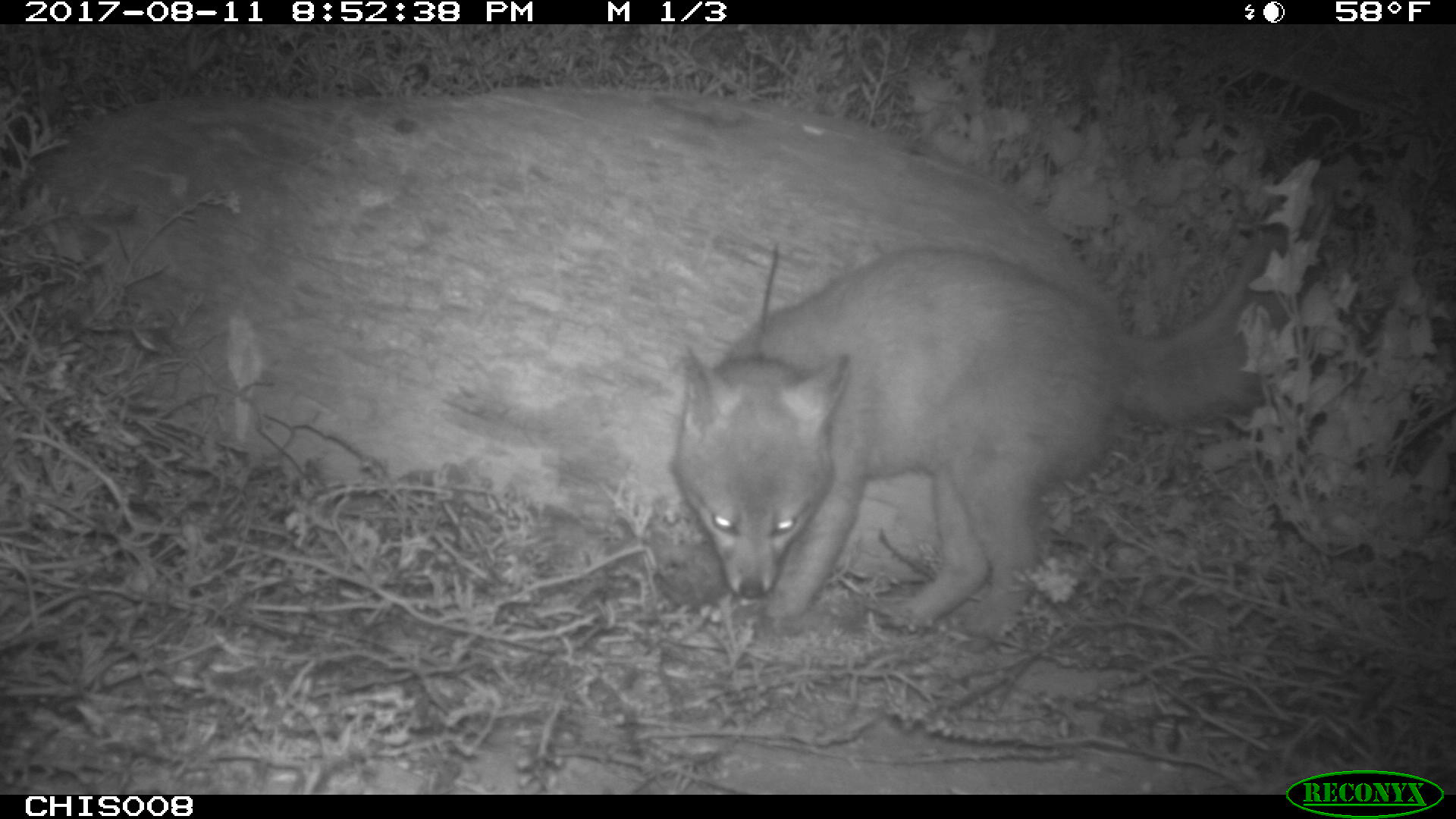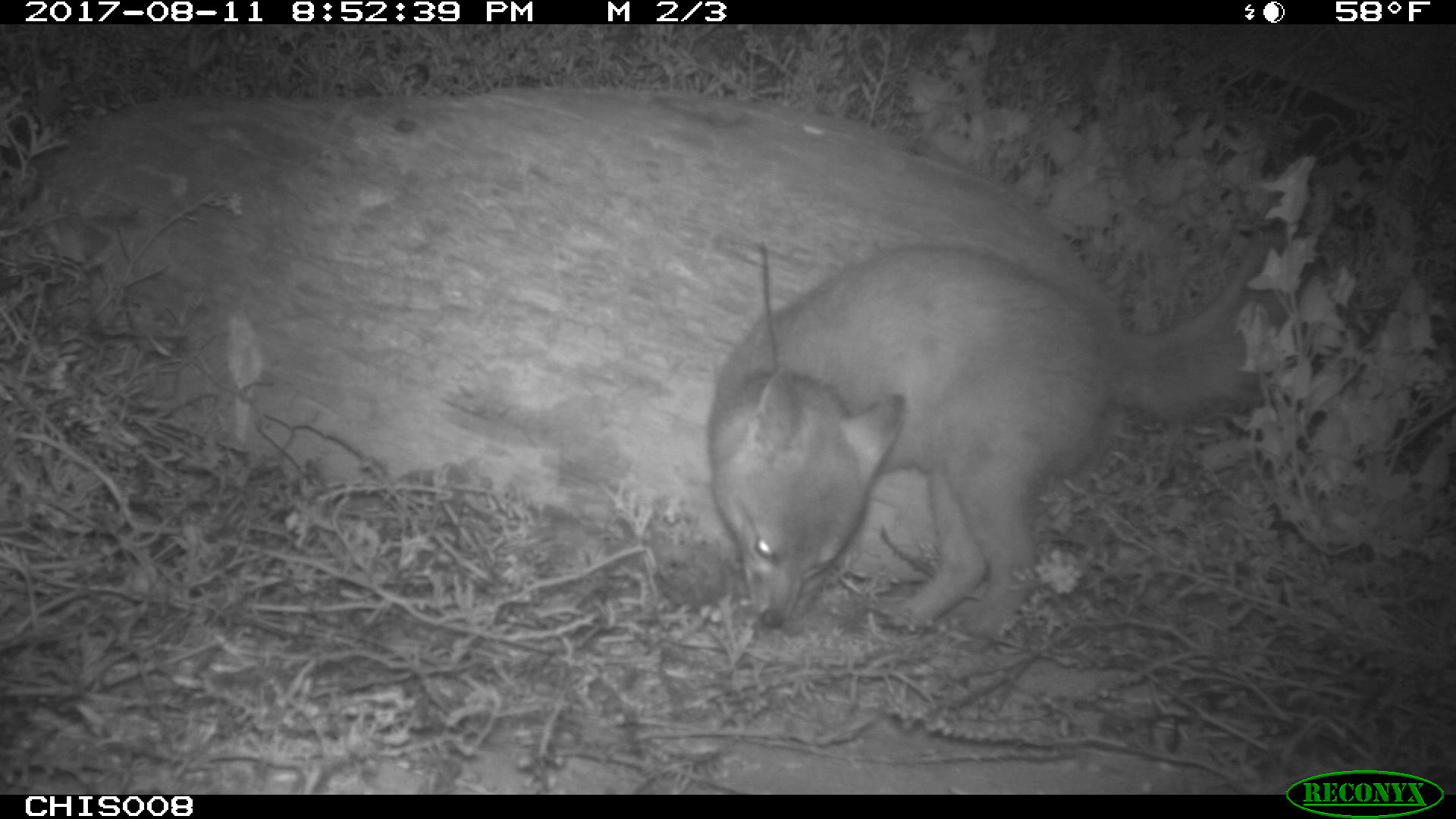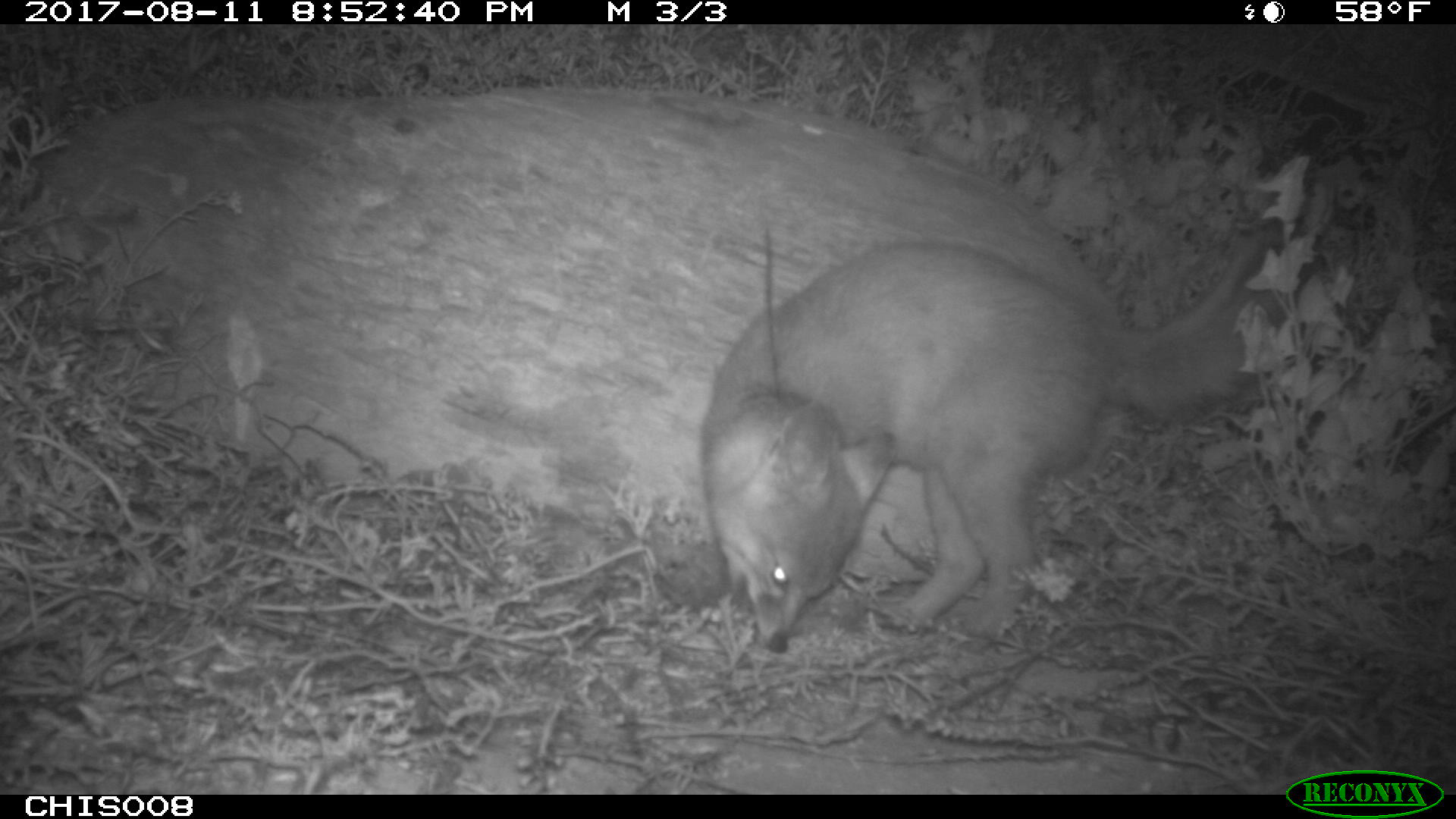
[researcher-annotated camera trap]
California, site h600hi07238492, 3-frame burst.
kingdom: Animalia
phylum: Chordata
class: Mammalia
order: Carnivora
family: Canidae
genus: Urocyon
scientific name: Urocyon littoralis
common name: island fox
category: fox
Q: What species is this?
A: Fox (island fox) (Urocyon littoralis).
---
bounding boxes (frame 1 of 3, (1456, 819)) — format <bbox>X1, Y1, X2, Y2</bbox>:
fox: <bbox>672, 221, 1290, 634</bbox>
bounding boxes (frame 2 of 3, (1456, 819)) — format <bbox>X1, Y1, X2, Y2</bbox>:
fox: <bbox>706, 216, 1326, 645</bbox>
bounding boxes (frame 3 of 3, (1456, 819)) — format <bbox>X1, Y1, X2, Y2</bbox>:
fox: <bbox>698, 217, 1285, 653</bbox>